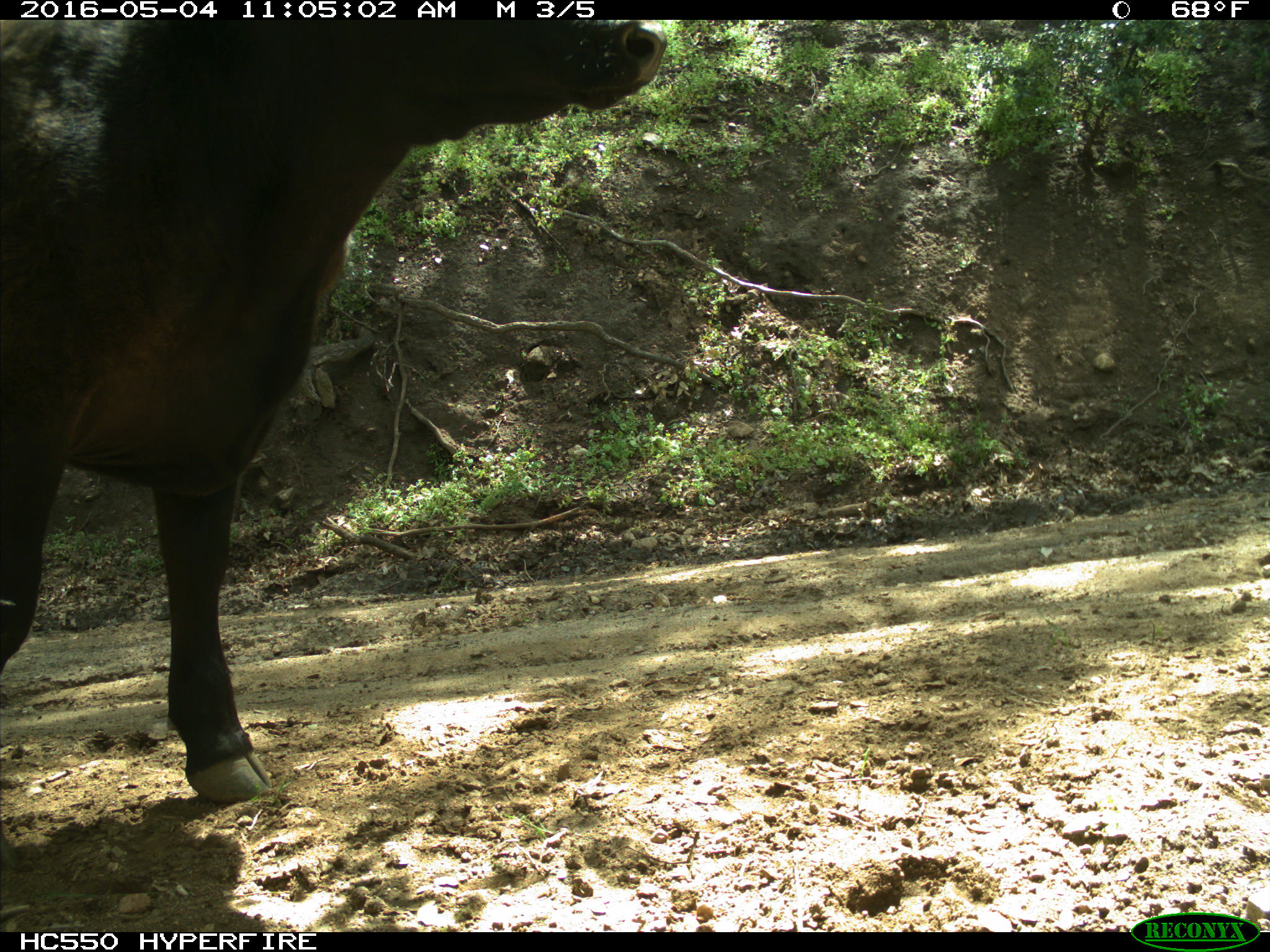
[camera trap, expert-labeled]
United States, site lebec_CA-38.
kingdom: Animalia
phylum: Chordata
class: Mammalia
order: Artiodactyla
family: Bovidae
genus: Bos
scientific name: Bos taurus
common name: domestic cow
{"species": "Bos taurus (domestic cow)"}